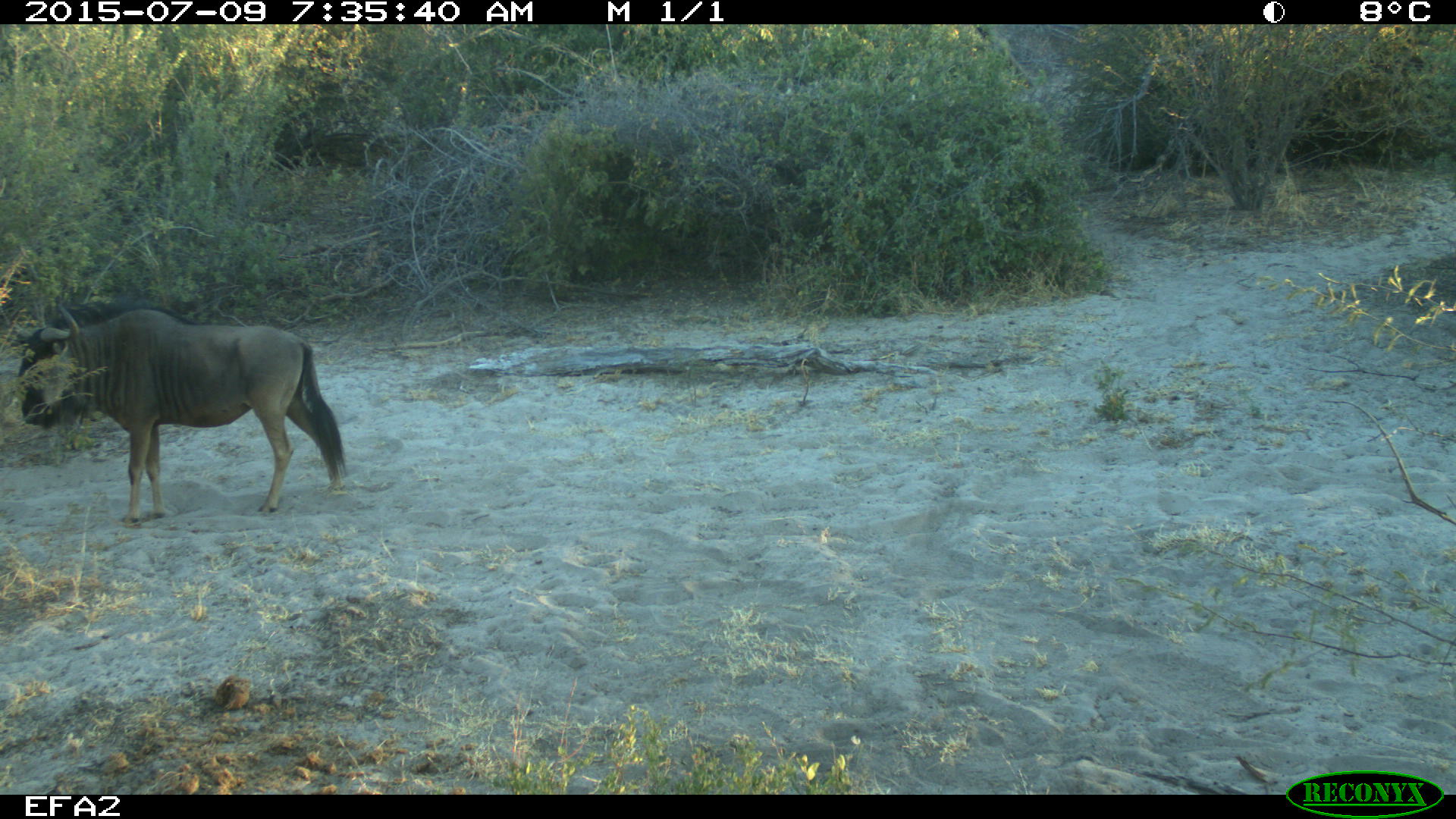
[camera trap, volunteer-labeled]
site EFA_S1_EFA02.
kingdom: Animalia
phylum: Chordata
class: Mammalia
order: Artiodactyla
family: Bovidae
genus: Connochaetes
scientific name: Connochaetes taurinus taurinus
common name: blue wildebeest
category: wildebeestblue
Wildebeestblue (blue wildebeest) (Connochaetes taurinus taurinus), count 1. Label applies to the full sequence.